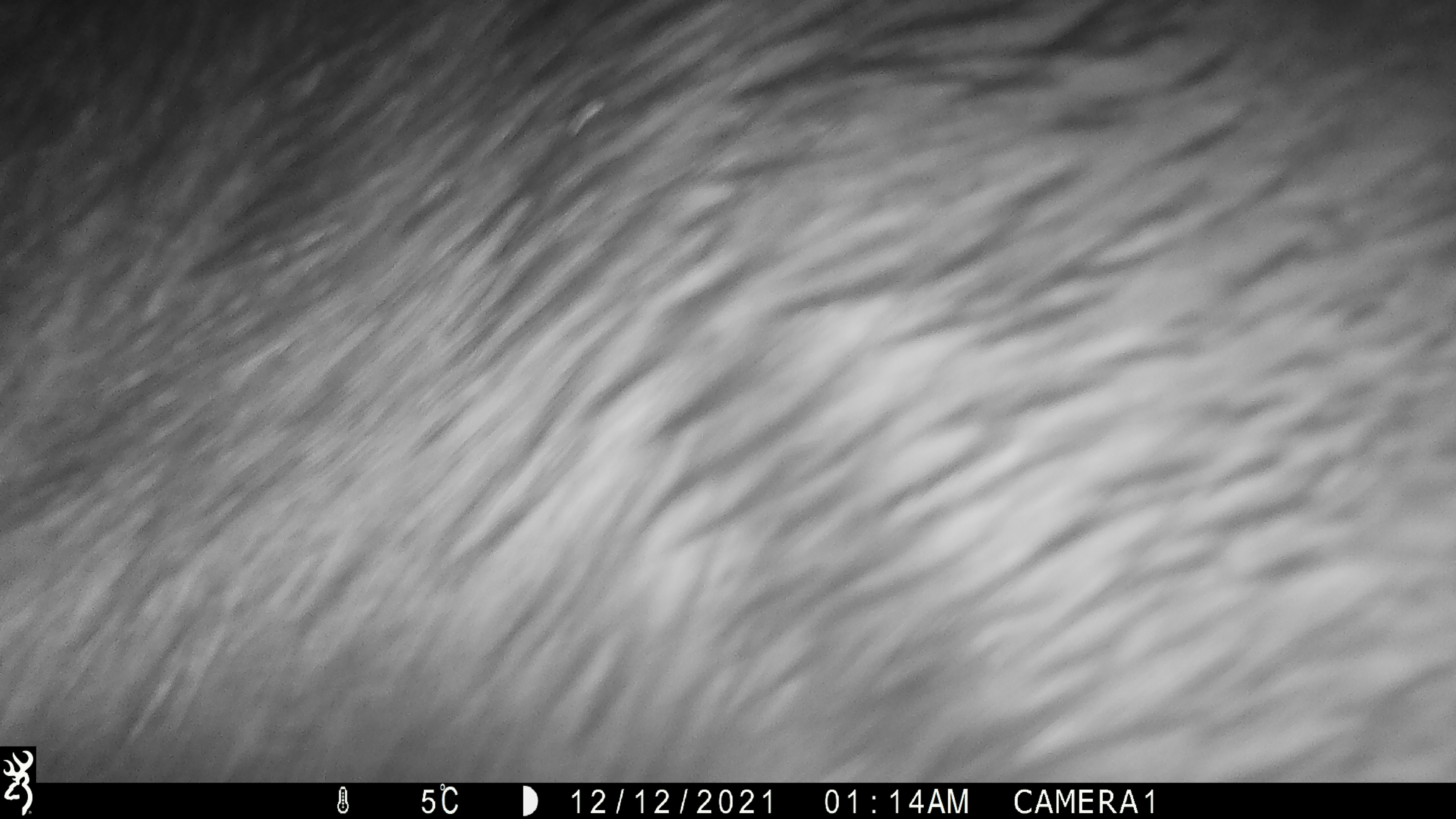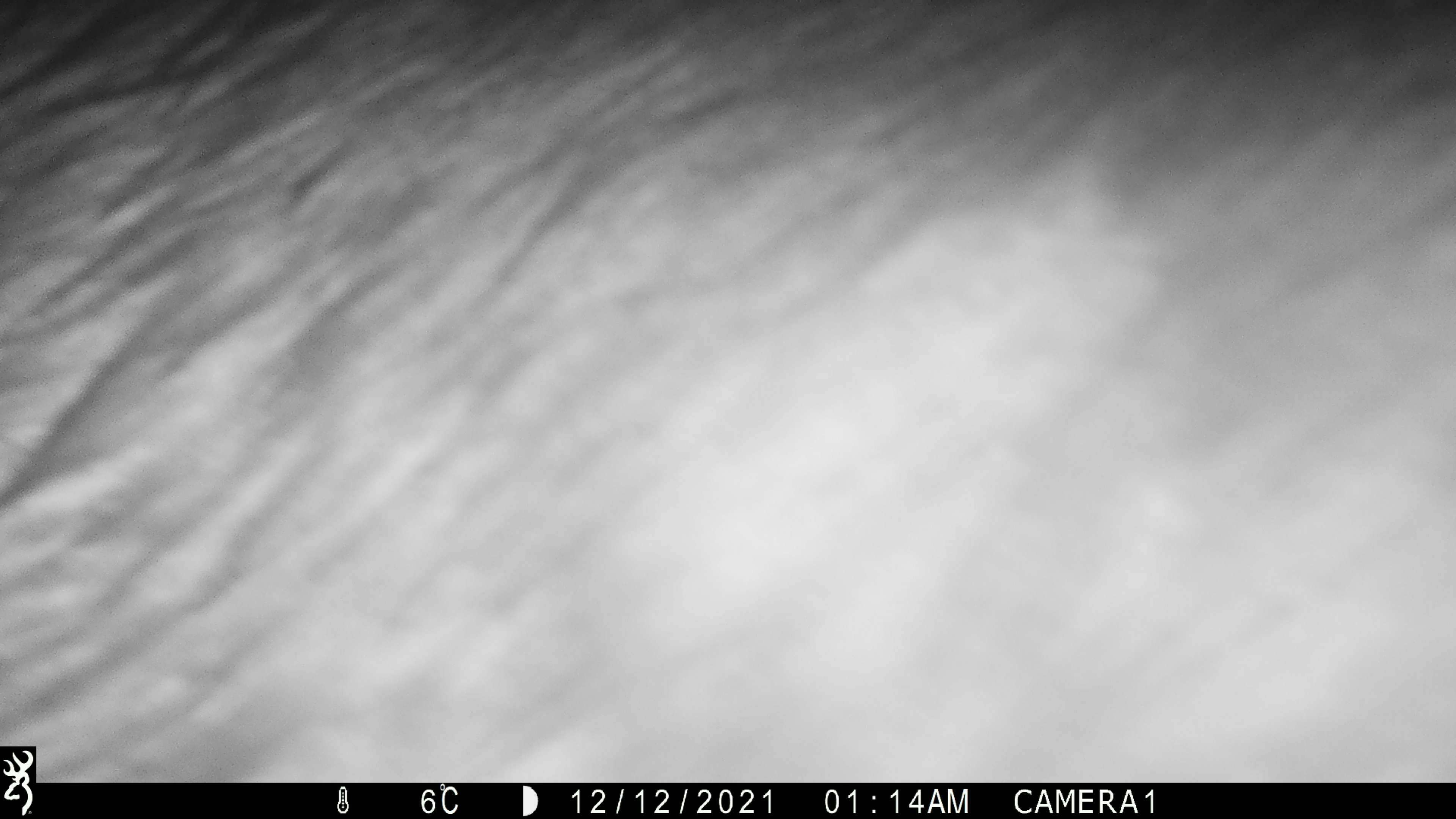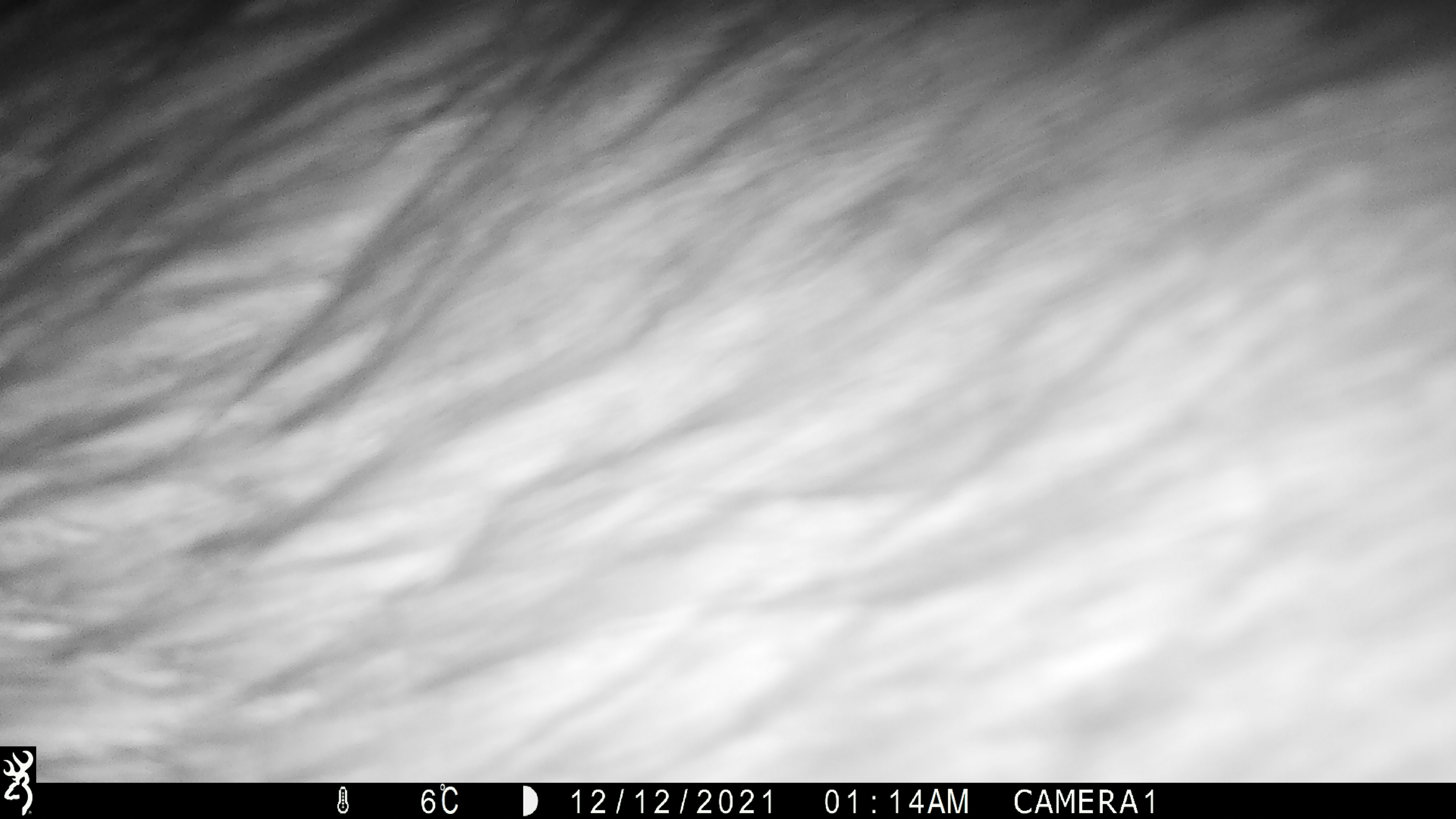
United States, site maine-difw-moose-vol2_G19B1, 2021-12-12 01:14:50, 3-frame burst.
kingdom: Animalia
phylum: Chordata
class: Mammalia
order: Artiodactyla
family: Cervidae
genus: Alces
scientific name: Alces alces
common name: moose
Moose (Alces alces).